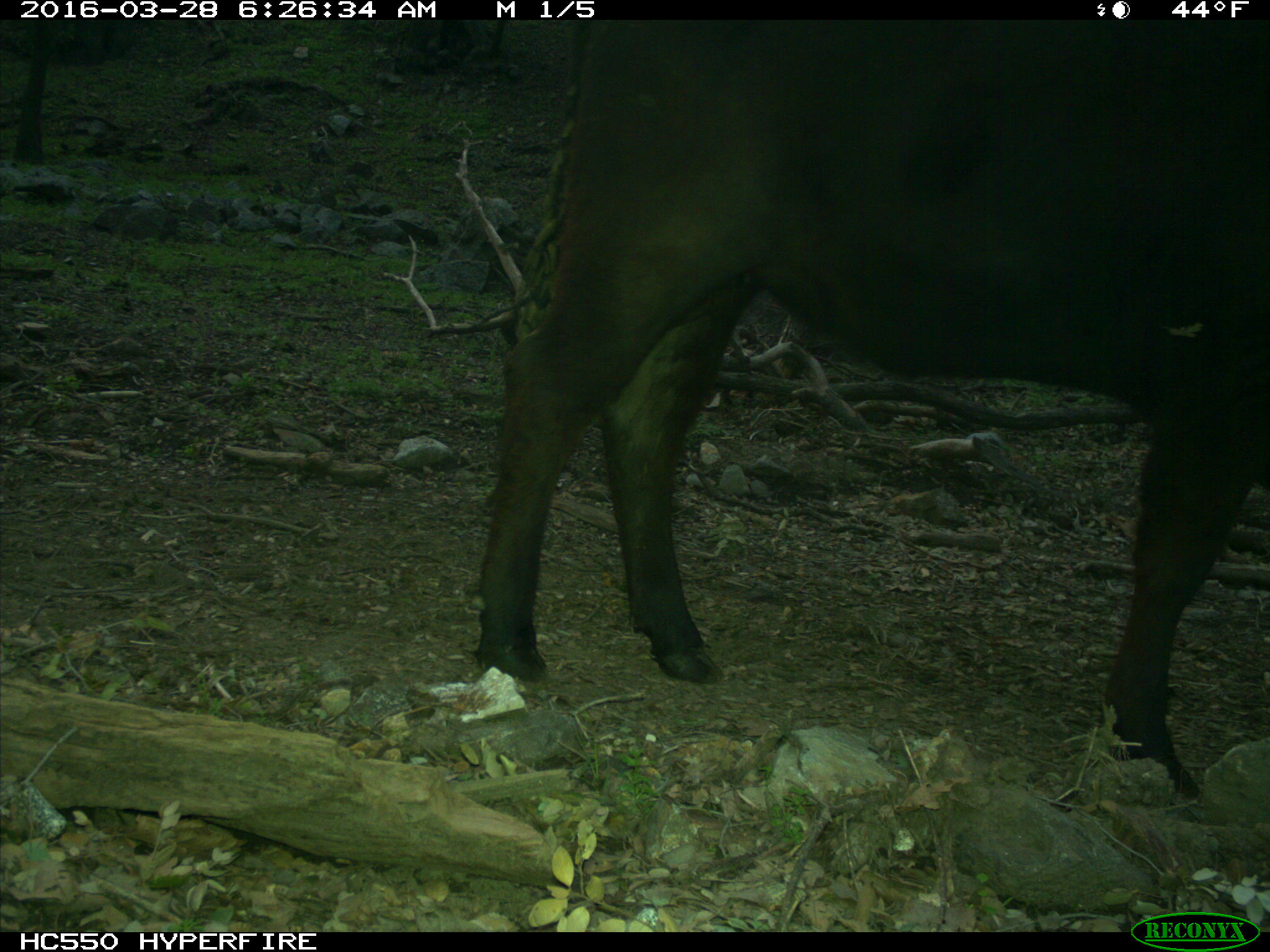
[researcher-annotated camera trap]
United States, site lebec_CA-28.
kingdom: Animalia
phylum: Chordata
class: Mammalia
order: Artiodactyla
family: Bovidae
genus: Bos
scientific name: Bos taurus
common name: domestic cow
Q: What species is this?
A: Bos taurus (domestic cow).